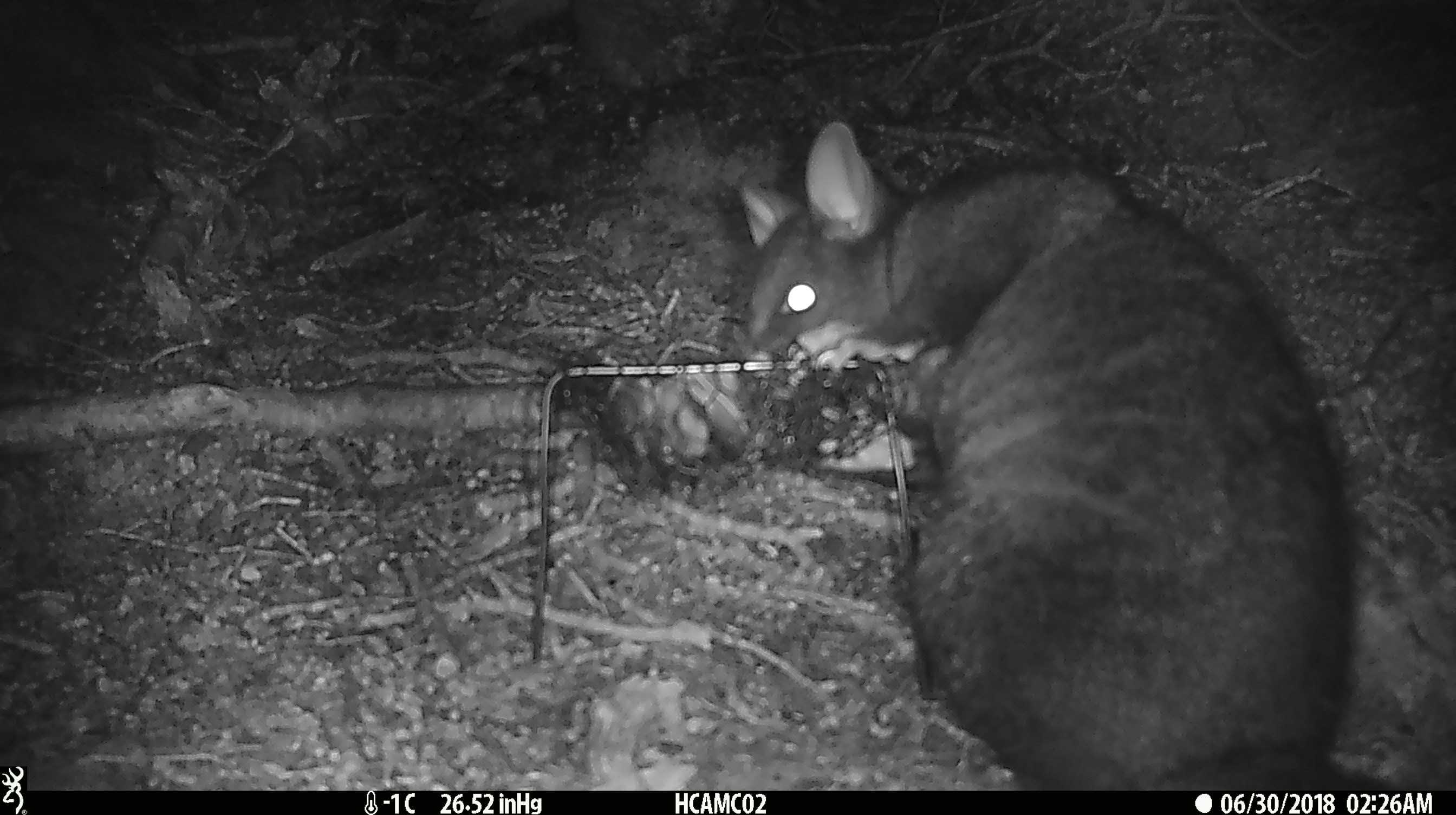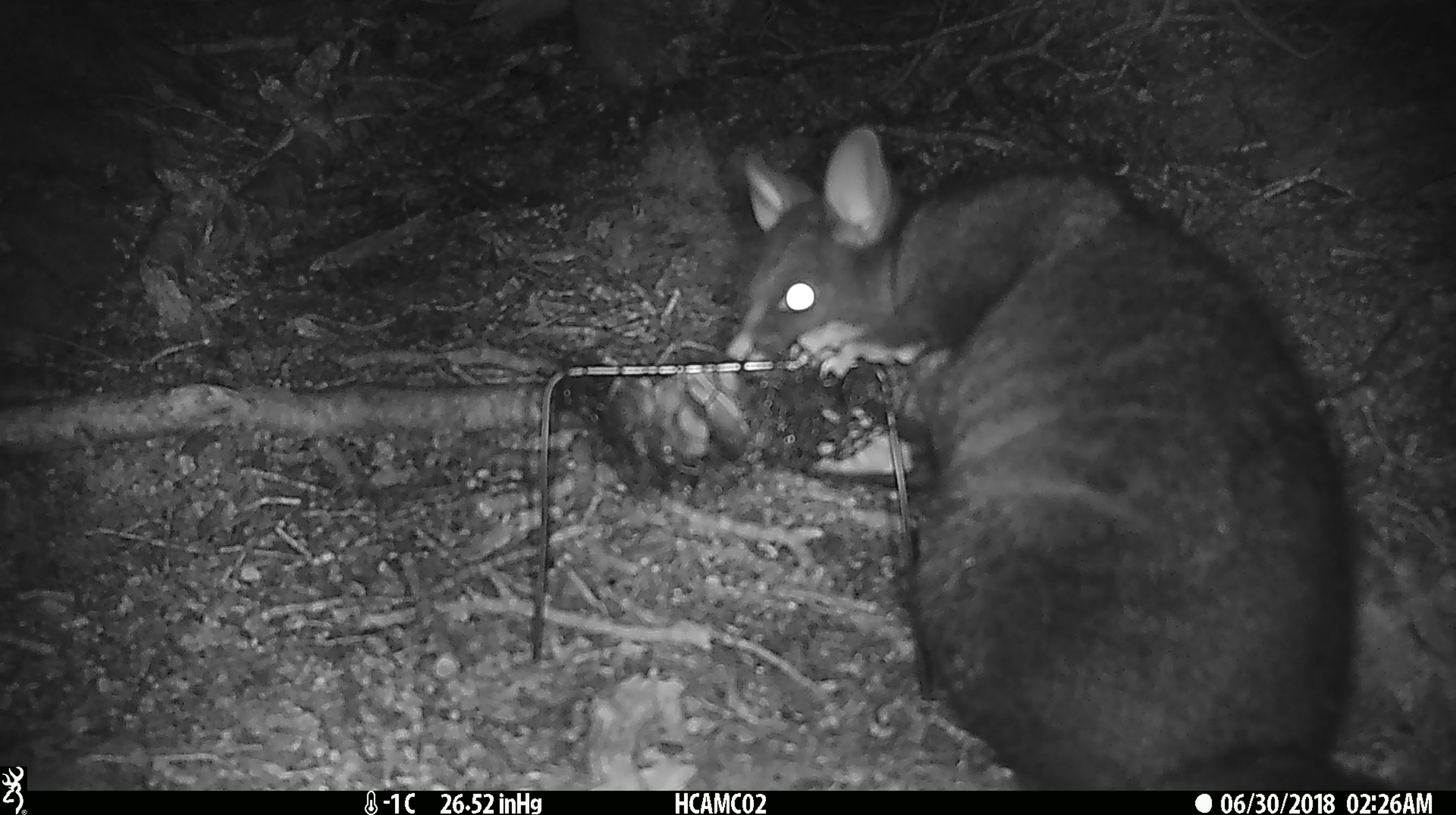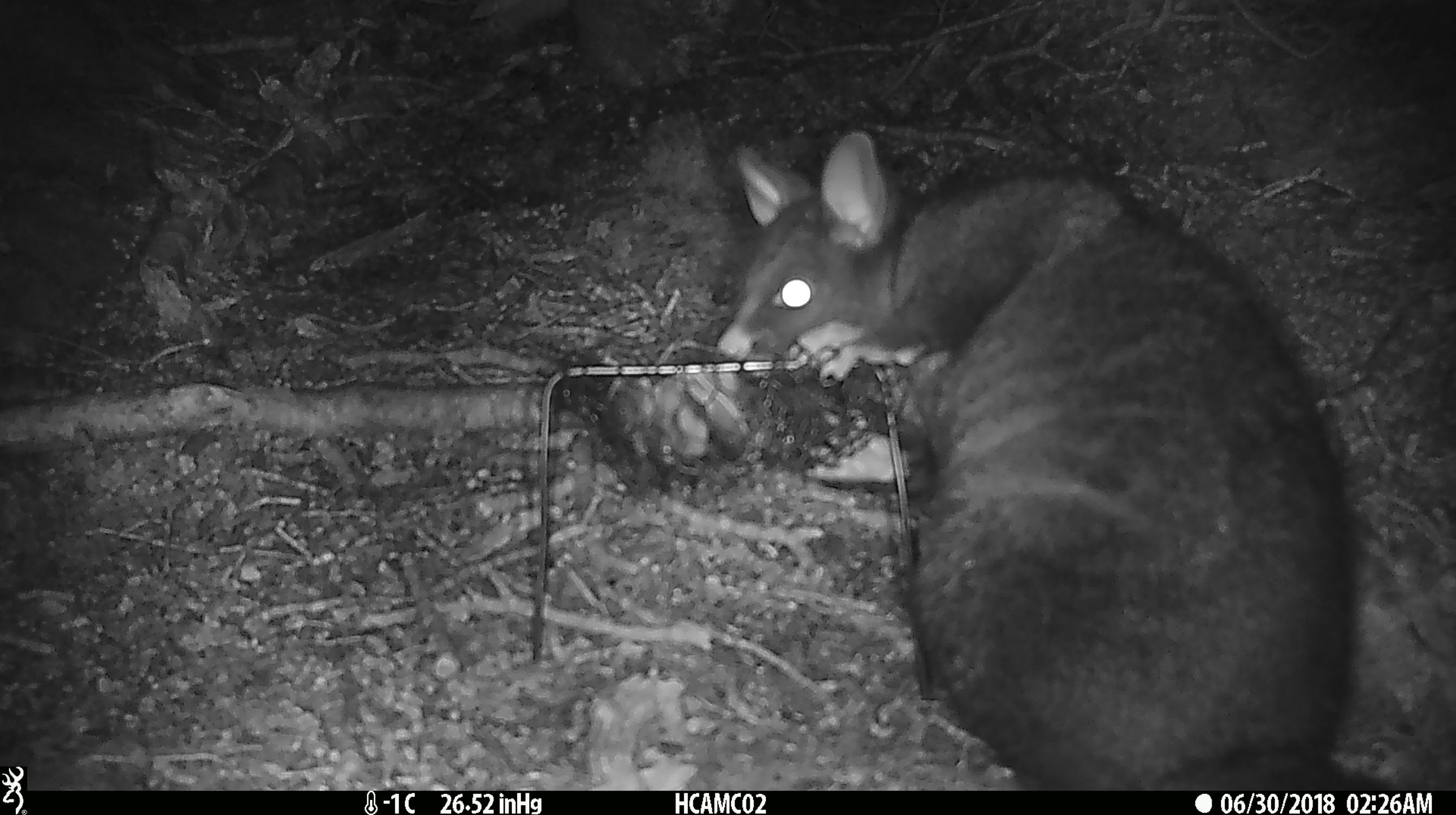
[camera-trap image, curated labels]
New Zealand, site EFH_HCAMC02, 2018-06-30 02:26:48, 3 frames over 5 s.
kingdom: Animalia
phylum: Chordata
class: Mammalia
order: Diprotodontia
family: Phalangeridae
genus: Trichosurus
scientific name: Trichosurus vulpecula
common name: common brushtail possum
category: possum